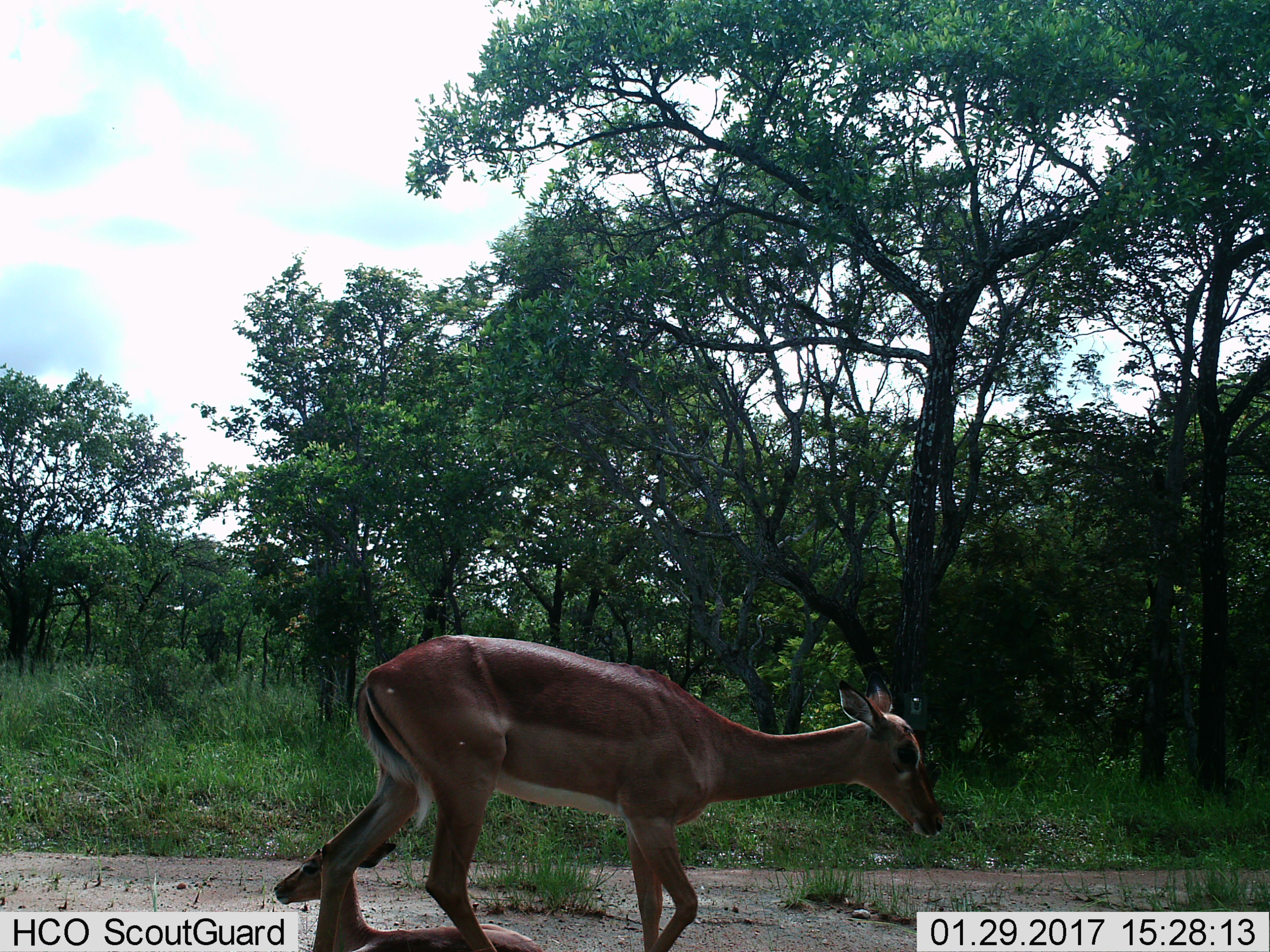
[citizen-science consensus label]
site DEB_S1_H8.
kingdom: Animalia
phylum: Chordata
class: Mammalia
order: Artiodactyla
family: Bovidae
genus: Aepyceros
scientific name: Aepyceros melampus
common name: impala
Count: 2.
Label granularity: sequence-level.